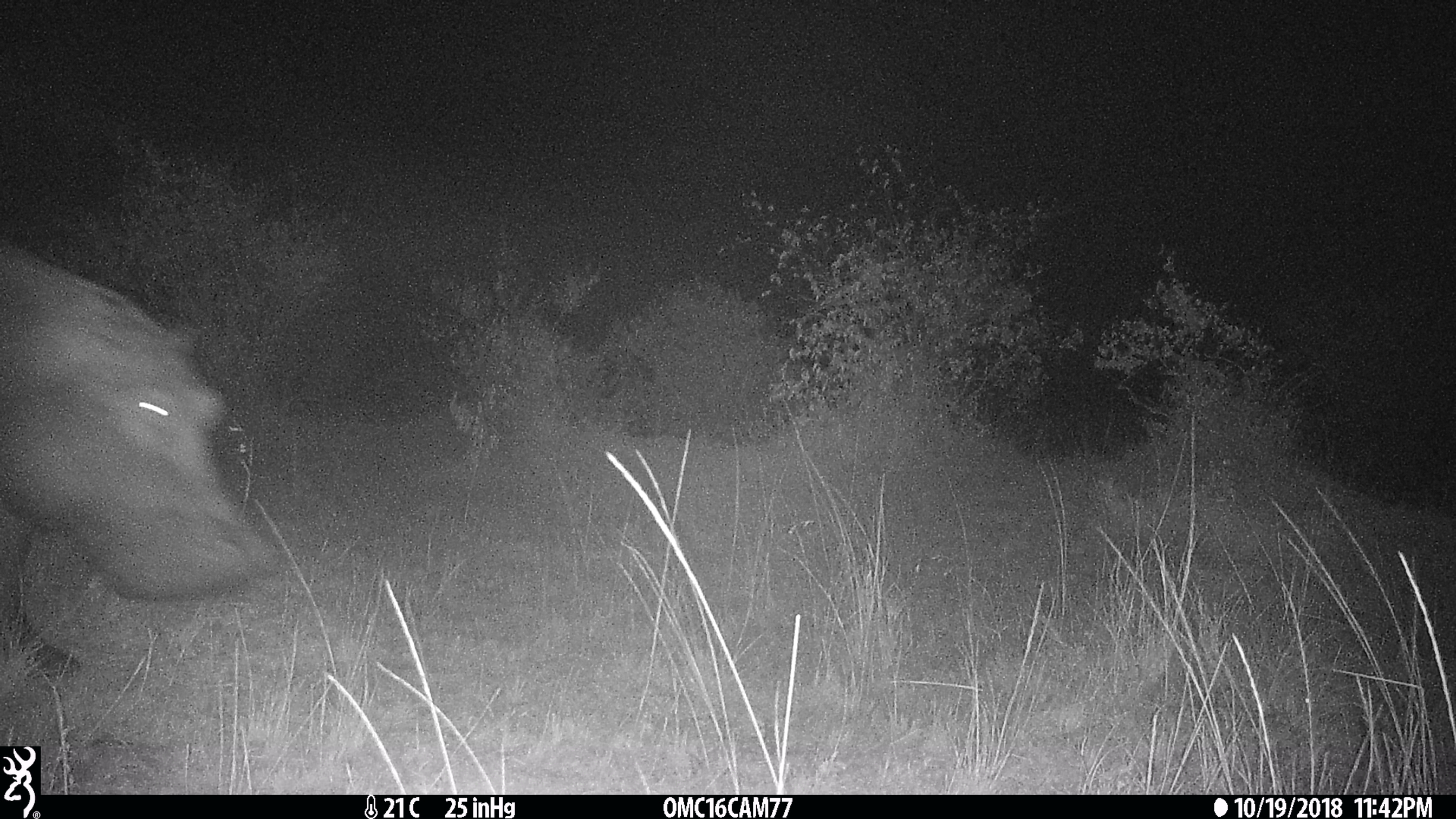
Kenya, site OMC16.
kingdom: Animalia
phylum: Chordata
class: Mammalia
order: Artiodactyla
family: Hippopotamidae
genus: Hippopotamus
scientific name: Hippopotamus amphibius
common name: hippopotamus